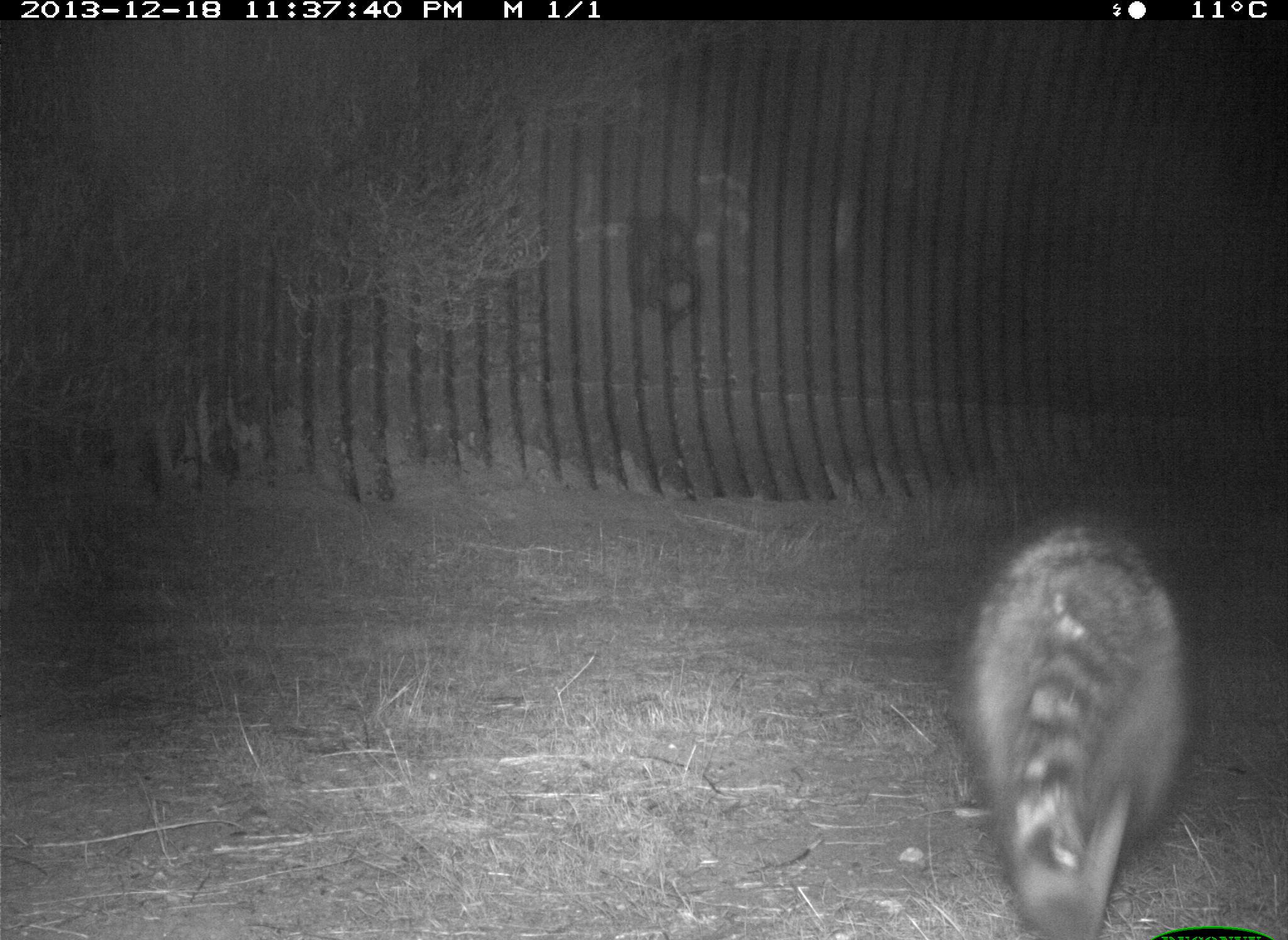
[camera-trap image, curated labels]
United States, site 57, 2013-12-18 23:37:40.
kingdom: Animalia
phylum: Chordata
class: Mammalia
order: Carnivora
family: Procyonidae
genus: Procyon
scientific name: Procyon lotor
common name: raccoon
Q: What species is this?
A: Raccoon (Procyon lotor).